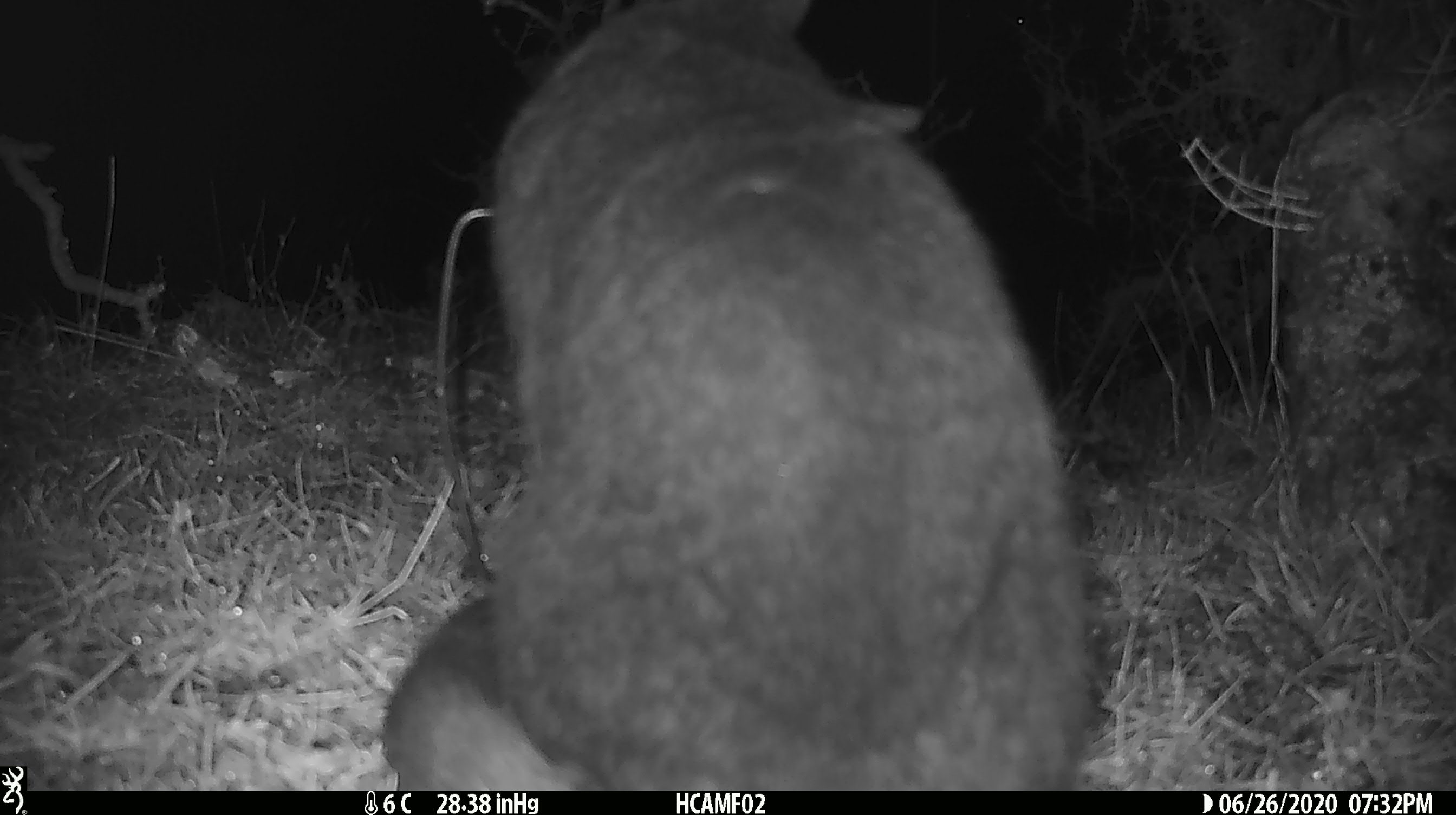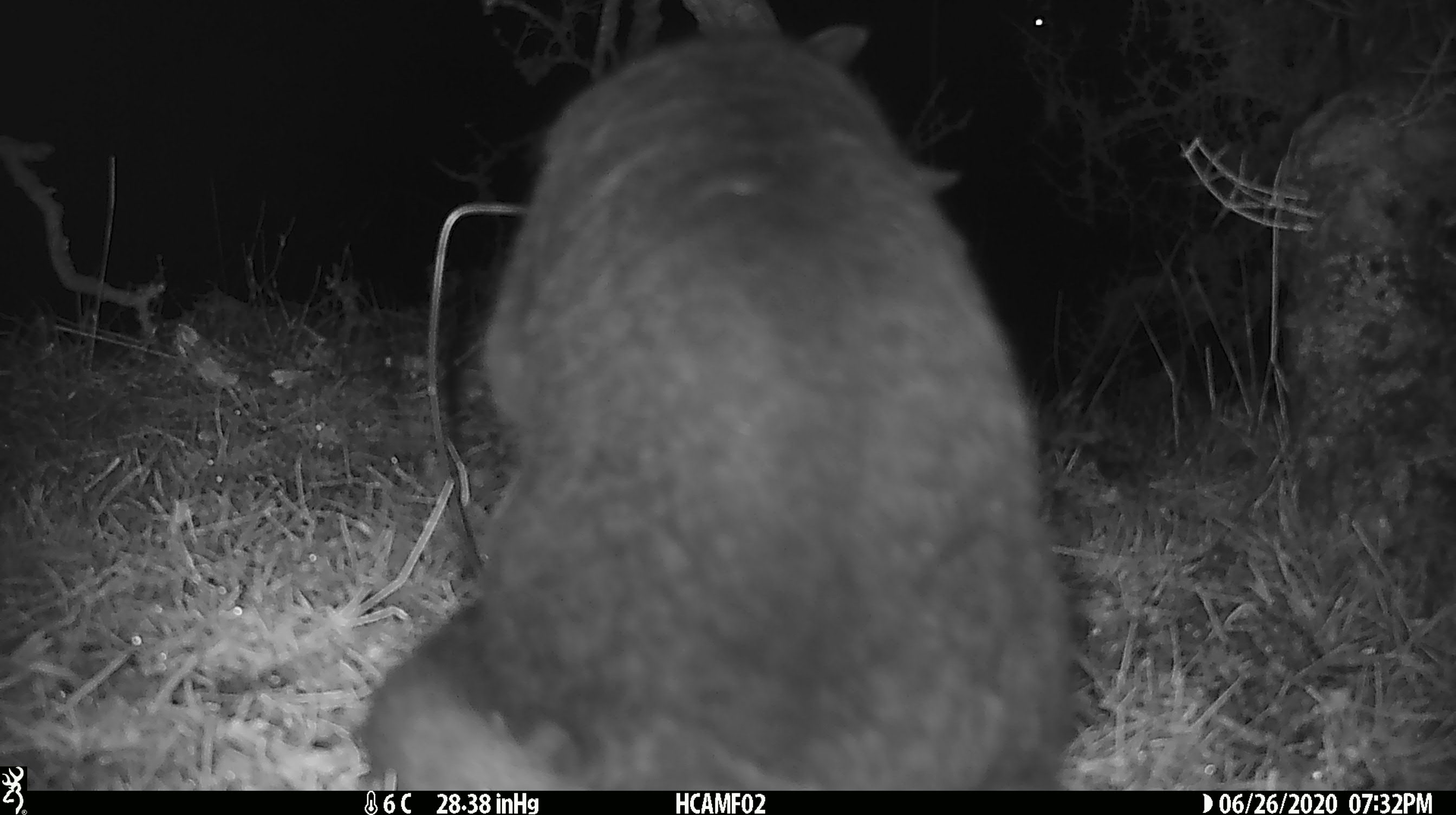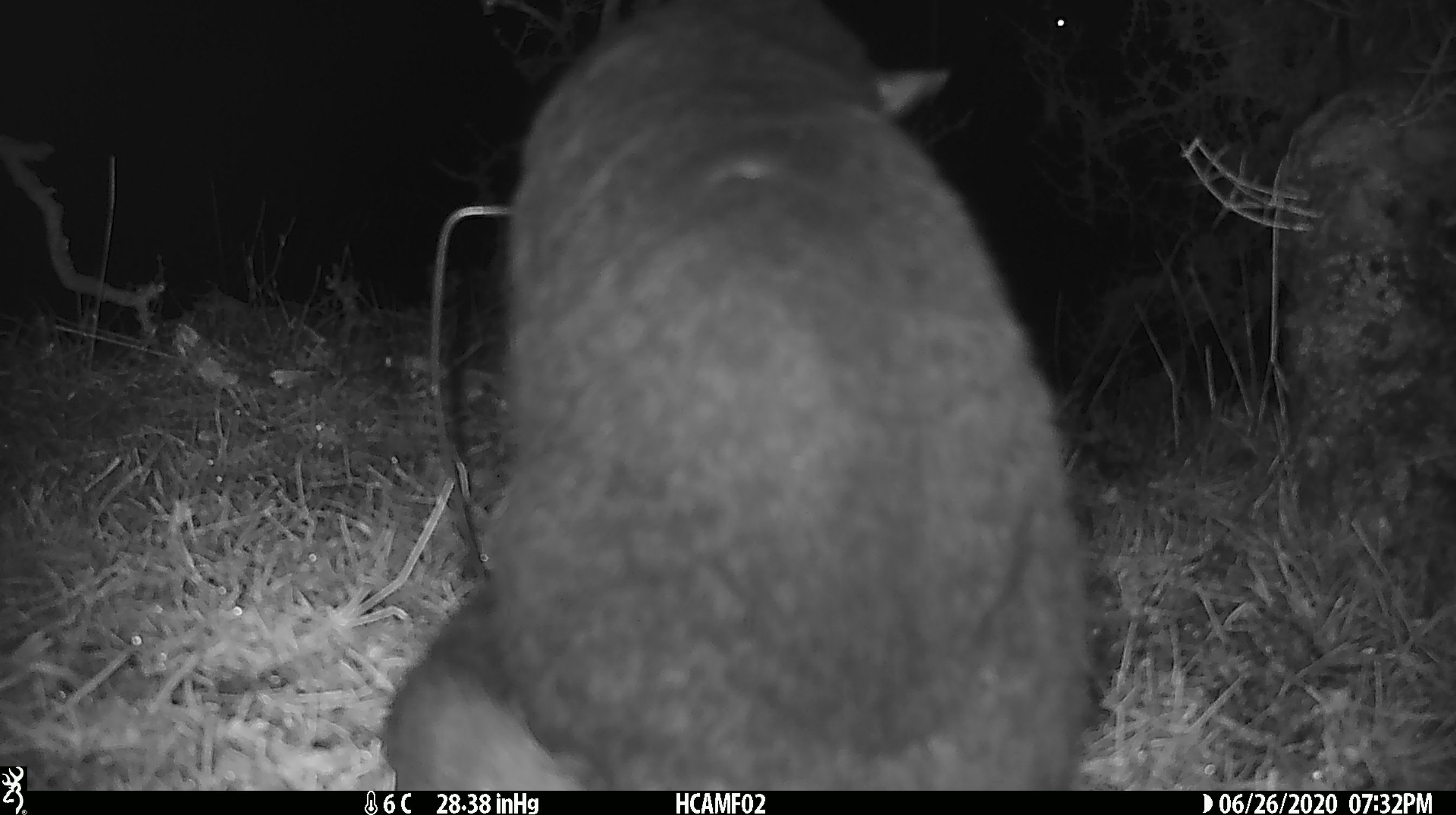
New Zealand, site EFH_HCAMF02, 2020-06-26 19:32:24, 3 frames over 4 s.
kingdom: Animalia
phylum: Chordata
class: Mammalia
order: Carnivora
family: Felidae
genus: Felis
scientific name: Felis catus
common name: domestic cat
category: cat